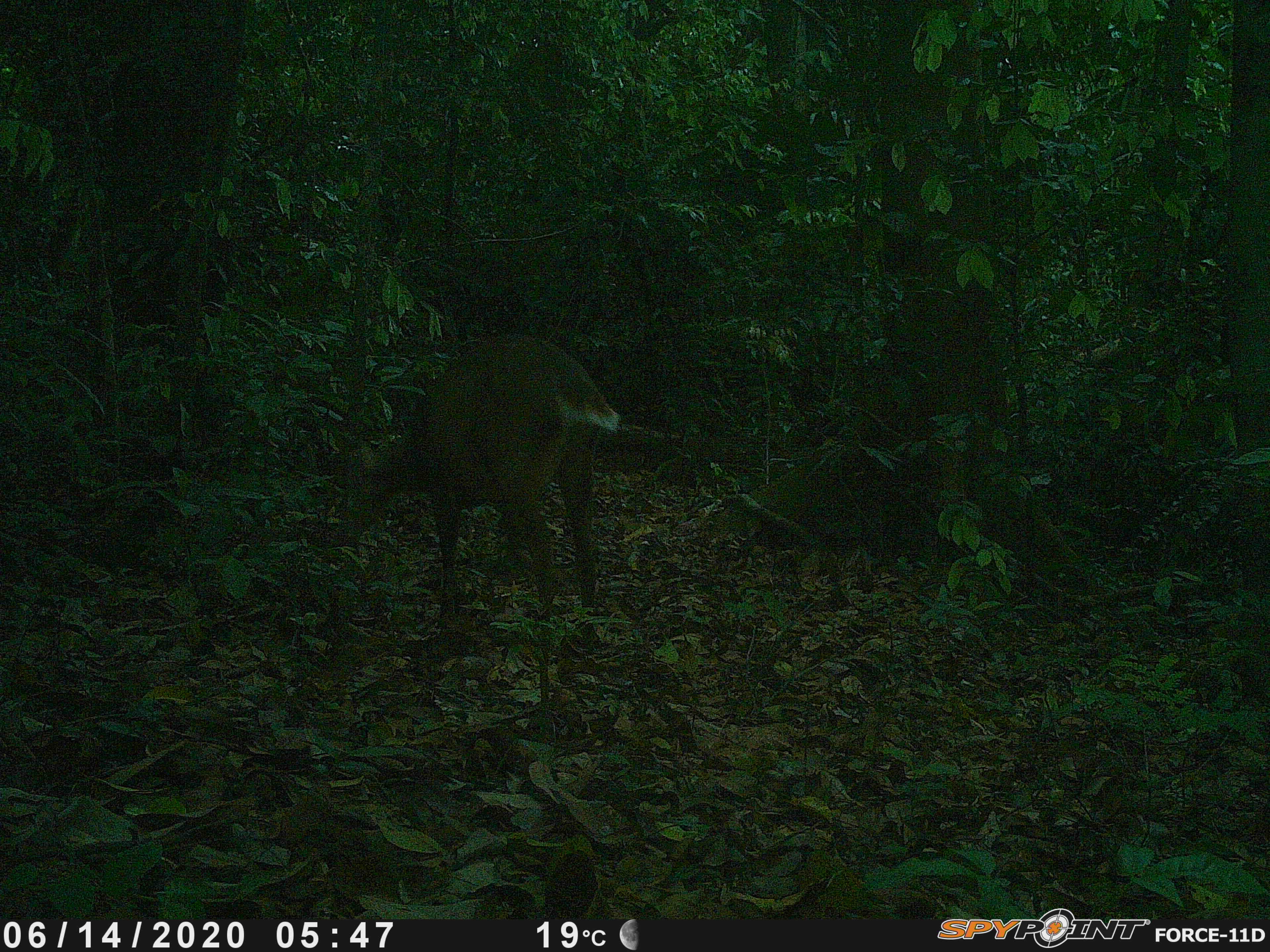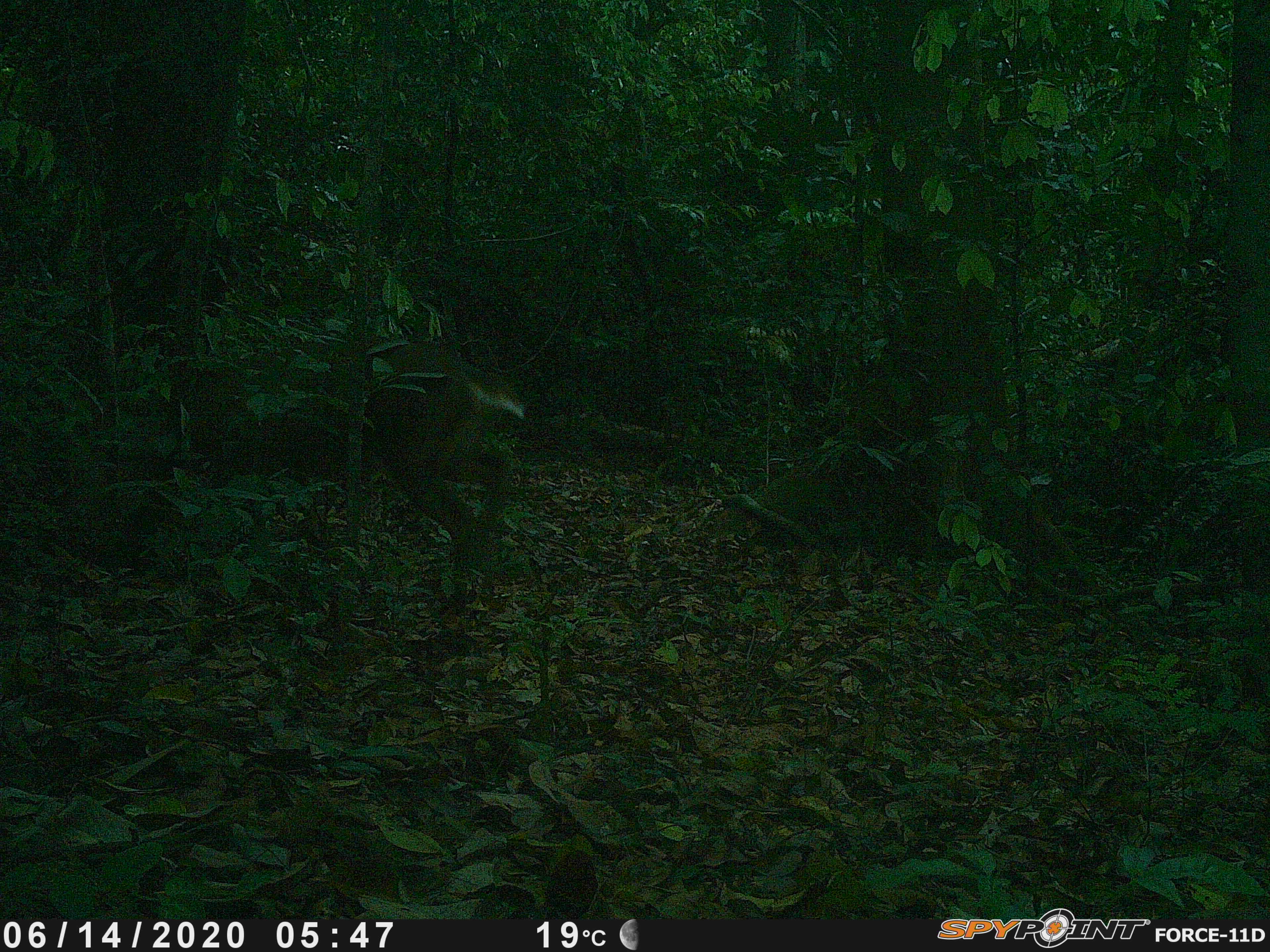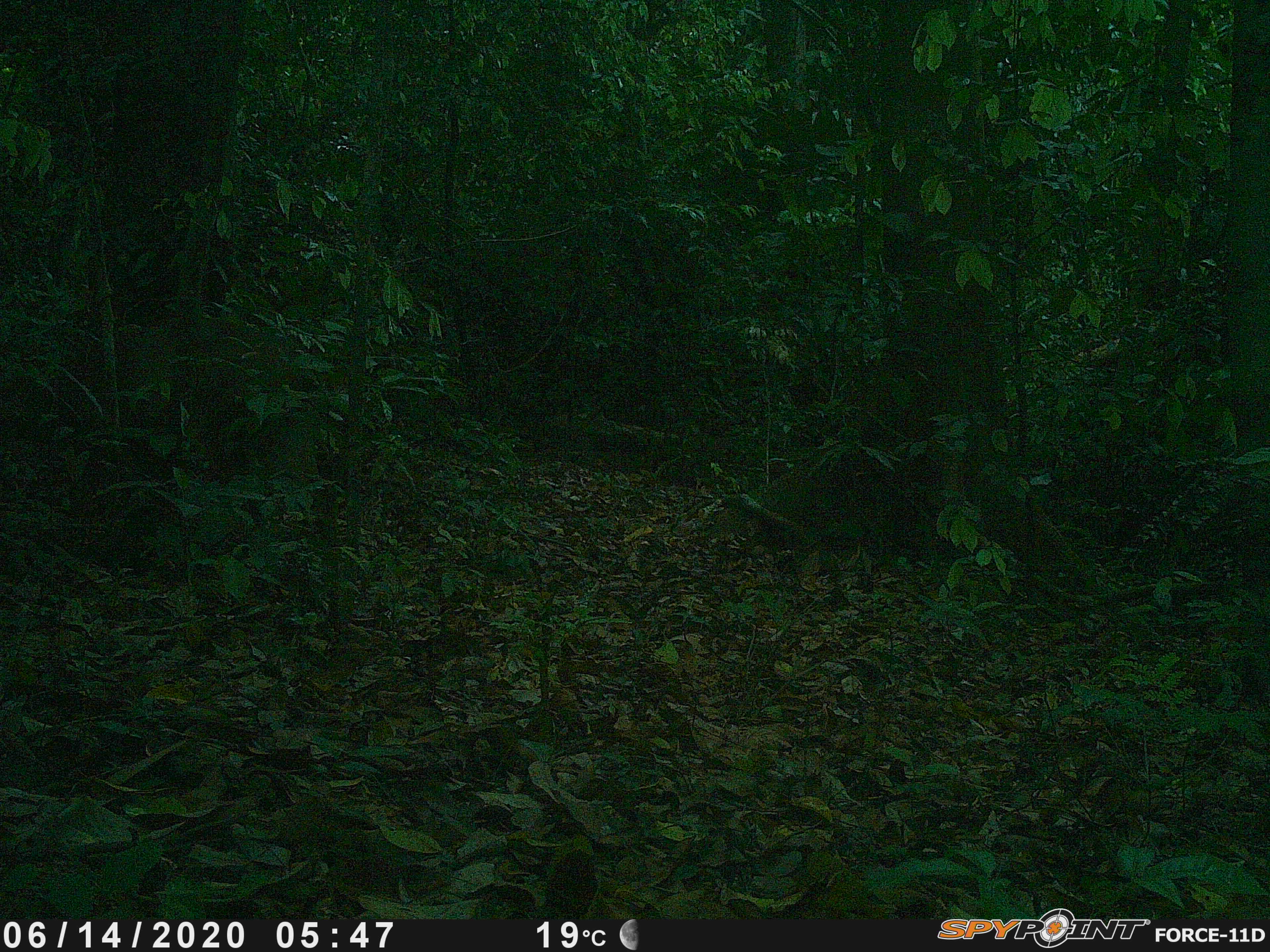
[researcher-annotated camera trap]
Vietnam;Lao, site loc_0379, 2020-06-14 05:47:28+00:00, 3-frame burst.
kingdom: Animalia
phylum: Chordata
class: Mammalia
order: Artiodactyla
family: Cervidae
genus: Muntiacus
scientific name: Muntiacus vuquangensis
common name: large-antlered muntjac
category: large antlered muntjac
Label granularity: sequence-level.